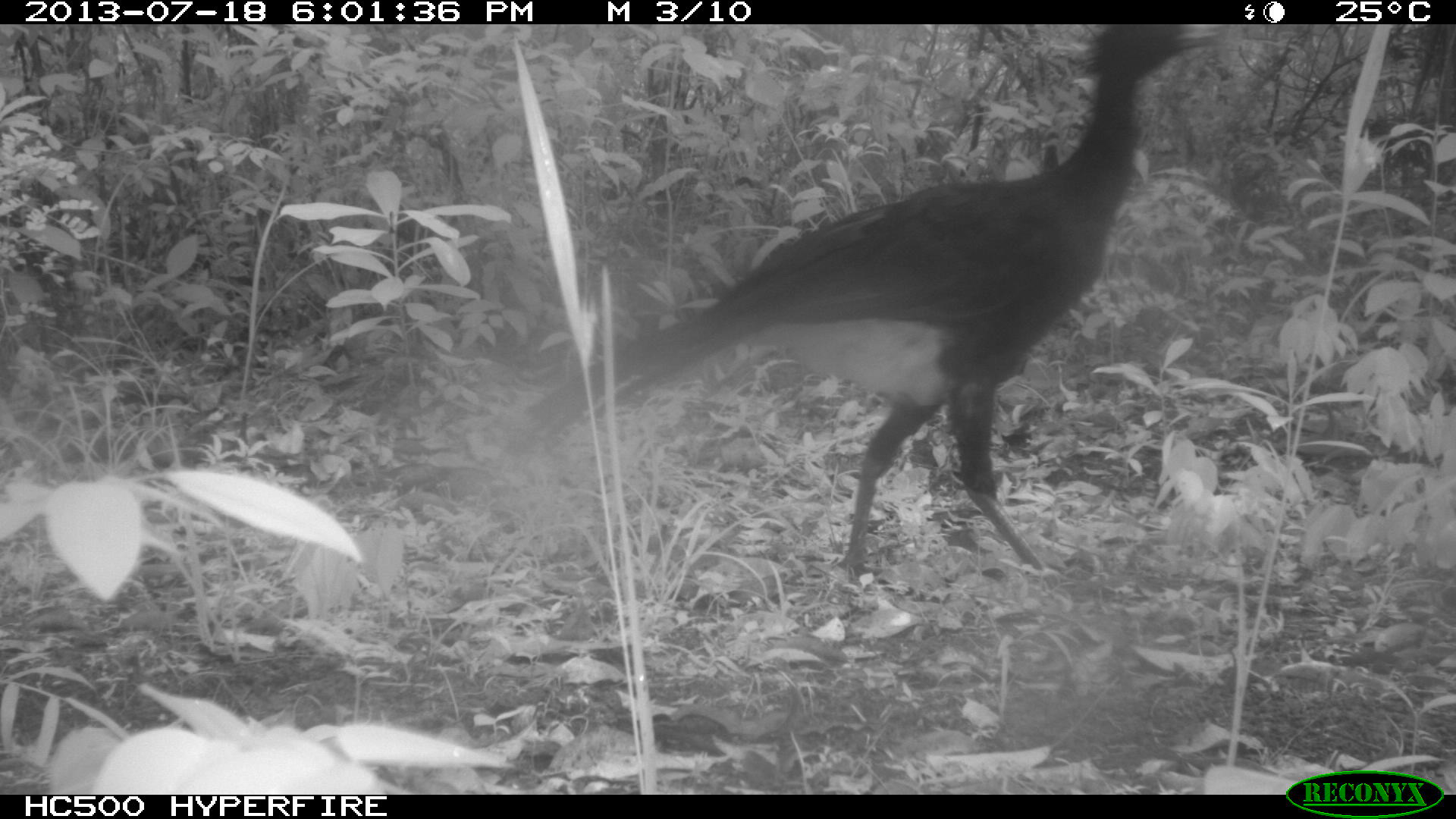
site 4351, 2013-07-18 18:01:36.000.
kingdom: Animalia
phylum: Chordata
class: Aves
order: Galliformes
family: Cracidae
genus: Crax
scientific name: Crax rubra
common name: great curassow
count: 5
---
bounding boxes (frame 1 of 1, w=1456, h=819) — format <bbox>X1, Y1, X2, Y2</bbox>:
crax rubra: <bbox>521, 20, 1227, 599</bbox>